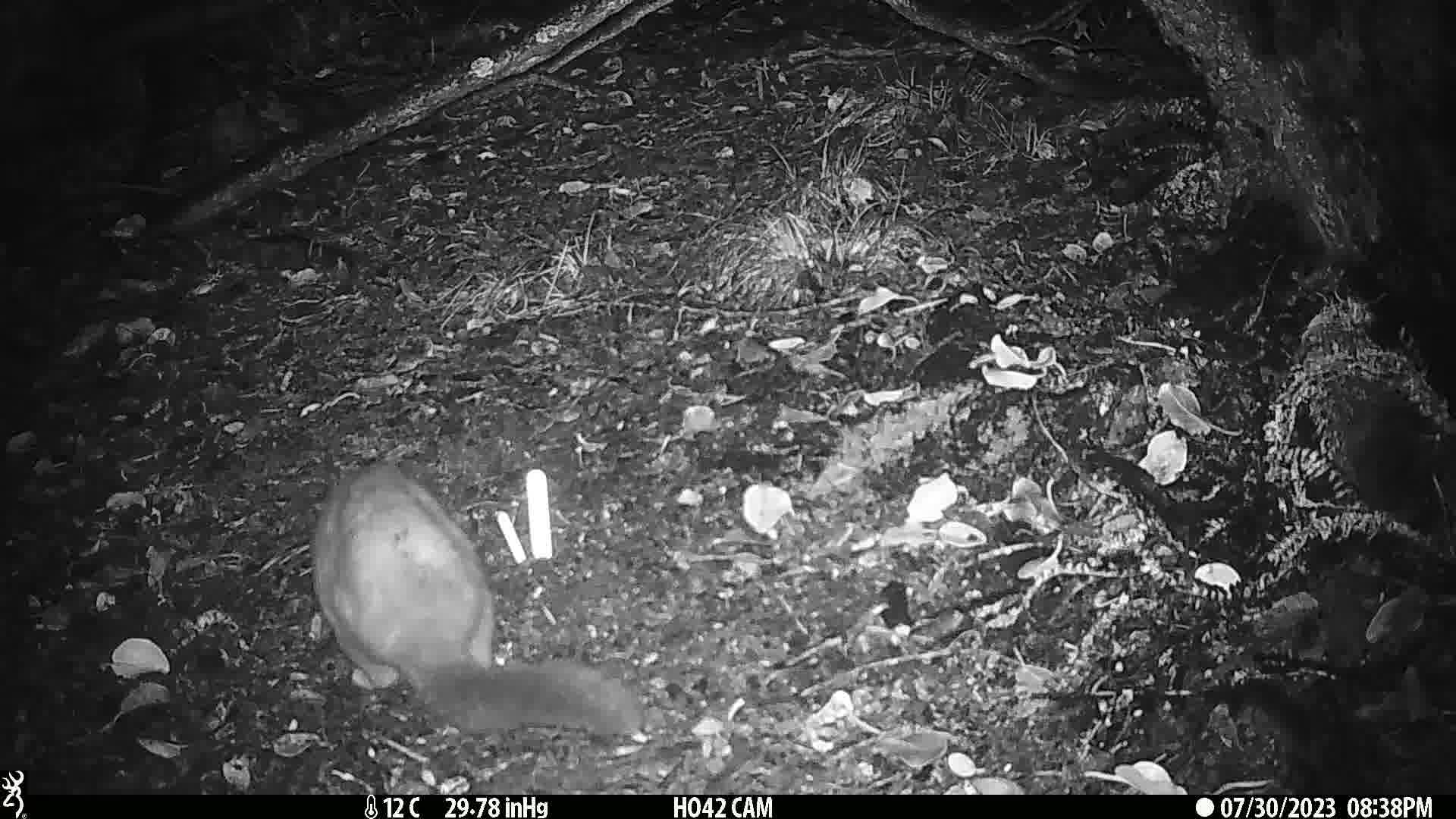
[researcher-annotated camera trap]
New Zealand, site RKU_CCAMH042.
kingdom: Animalia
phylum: Chordata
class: Mammalia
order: Diprotodontia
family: Phalangeridae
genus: Trichosurus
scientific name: Trichosurus vulpecula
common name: common brushtail possum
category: possum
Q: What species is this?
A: Possum (common brushtail possum) (Trichosurus vulpecula).